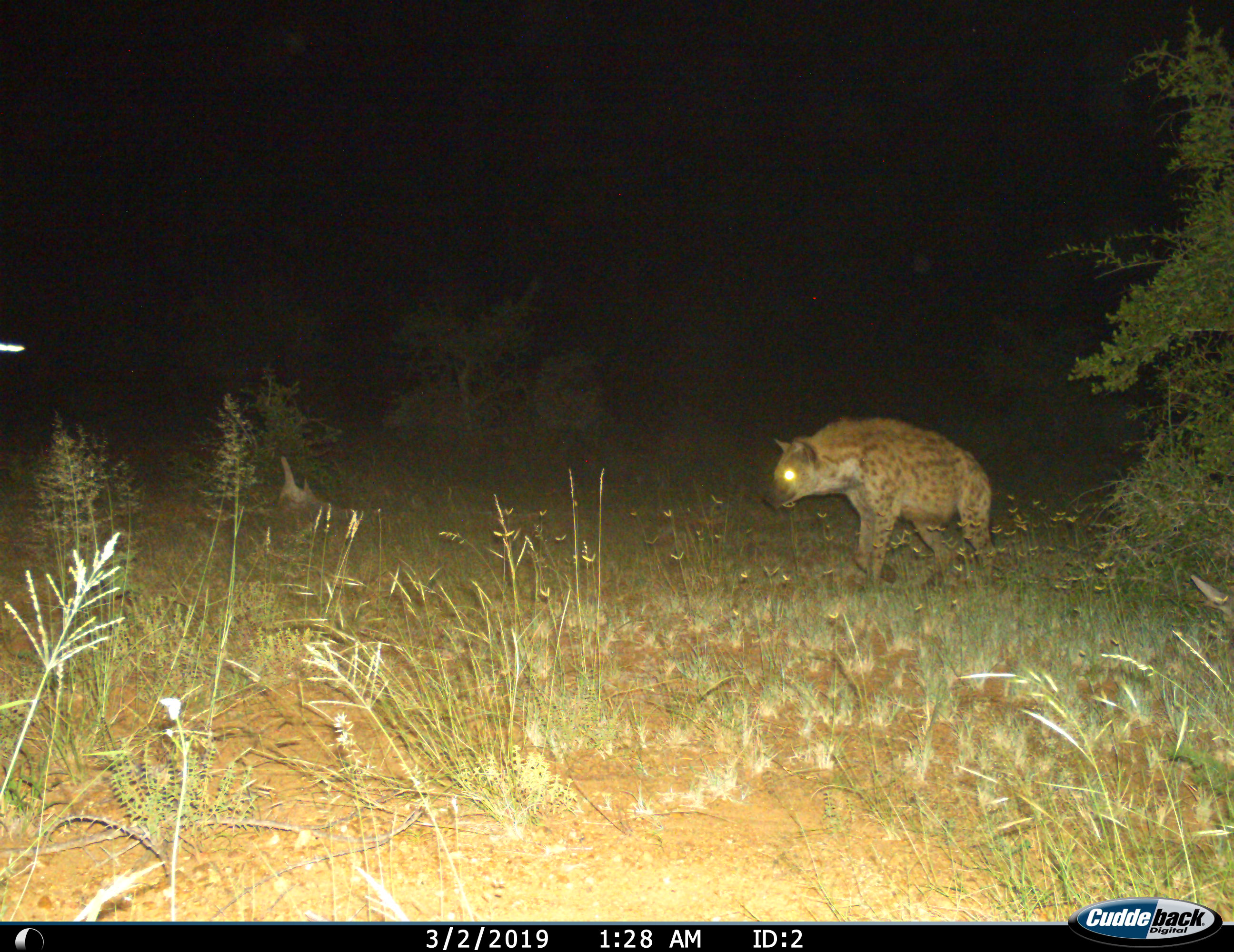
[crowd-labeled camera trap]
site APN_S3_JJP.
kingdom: Animalia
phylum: Chordata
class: Mammalia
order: Carnivora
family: Hyaenidae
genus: Crocuta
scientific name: Crocuta crocuta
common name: spotted hyena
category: hyenaspotted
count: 1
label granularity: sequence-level